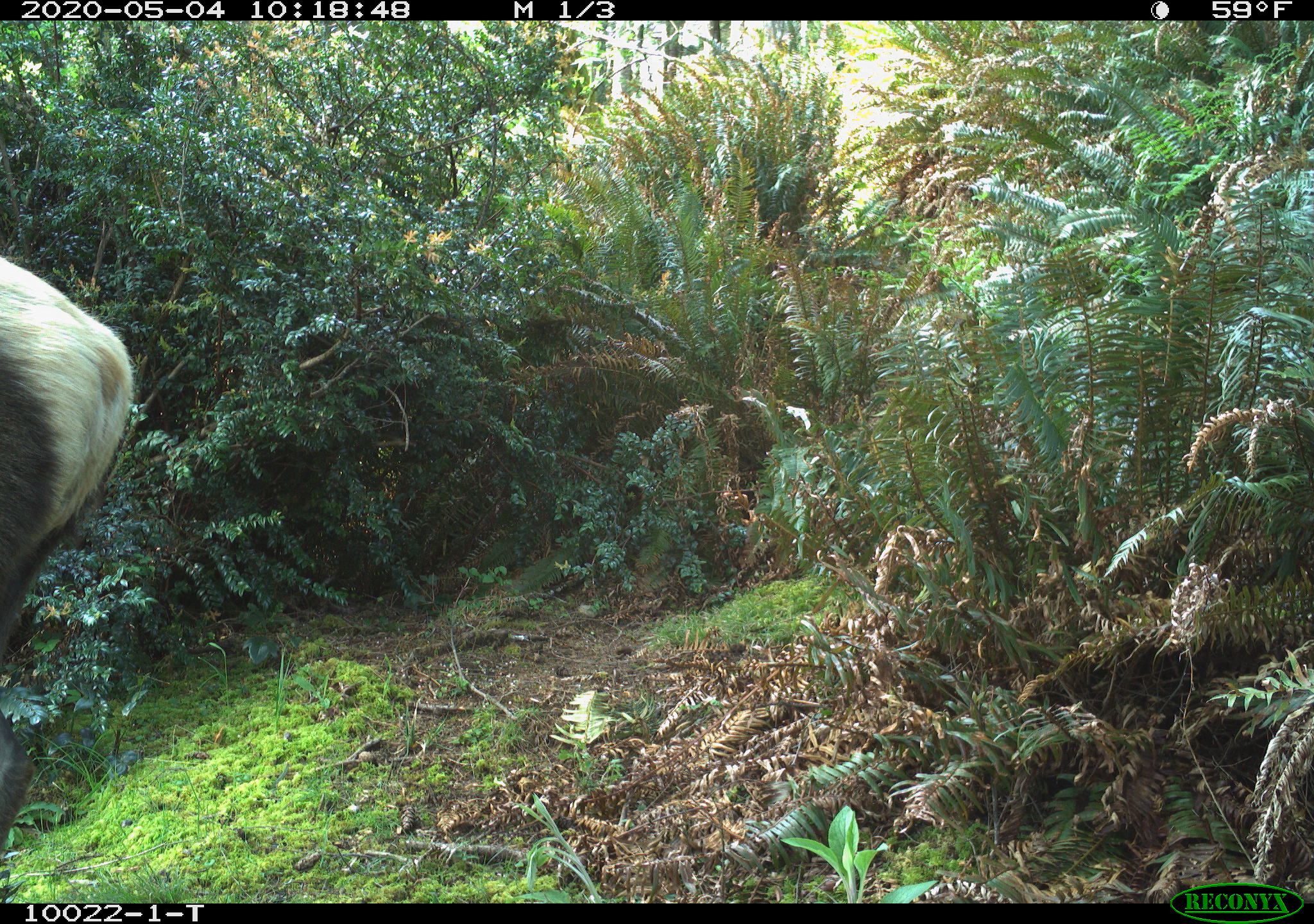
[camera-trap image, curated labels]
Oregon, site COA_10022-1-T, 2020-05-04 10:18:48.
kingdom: Animalia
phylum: Chordata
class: Mammalia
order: Artiodactyla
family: Cervidae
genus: Cervus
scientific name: Cervus canadensis roosevelti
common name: roosevelt elk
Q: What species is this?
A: Roosevelt elk (Cervus canadensis roosevelti).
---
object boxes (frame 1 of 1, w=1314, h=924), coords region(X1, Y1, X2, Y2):
roosevelt elk: region(1, 236, 146, 843)